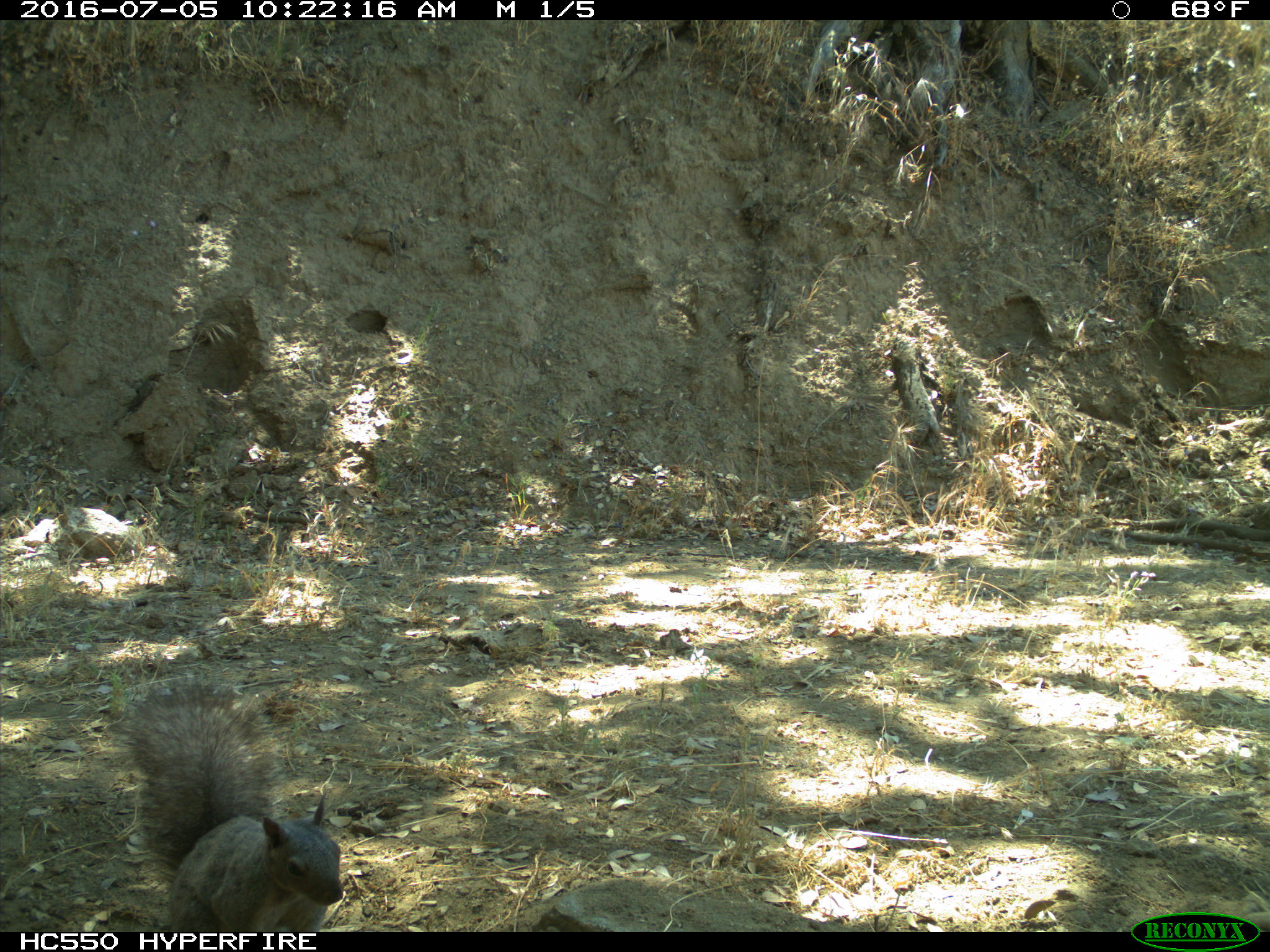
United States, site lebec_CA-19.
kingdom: Animalia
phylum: Chordata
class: Mammalia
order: Rodentia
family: Sciuridae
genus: Sciurus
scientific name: Sciurus carolinensis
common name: eastern gray squirrel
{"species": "Sciurus carolinensis (eastern gray squirrel)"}